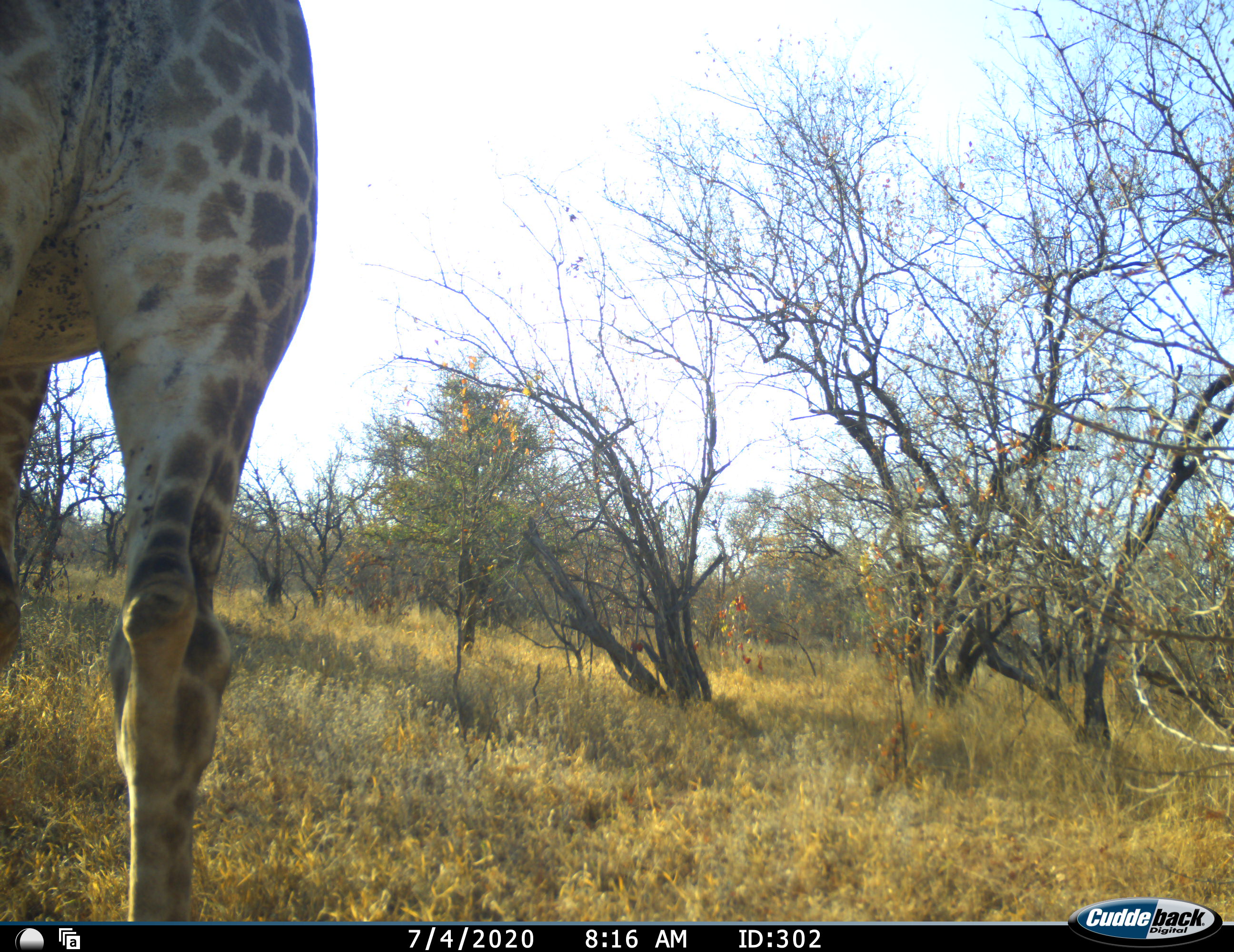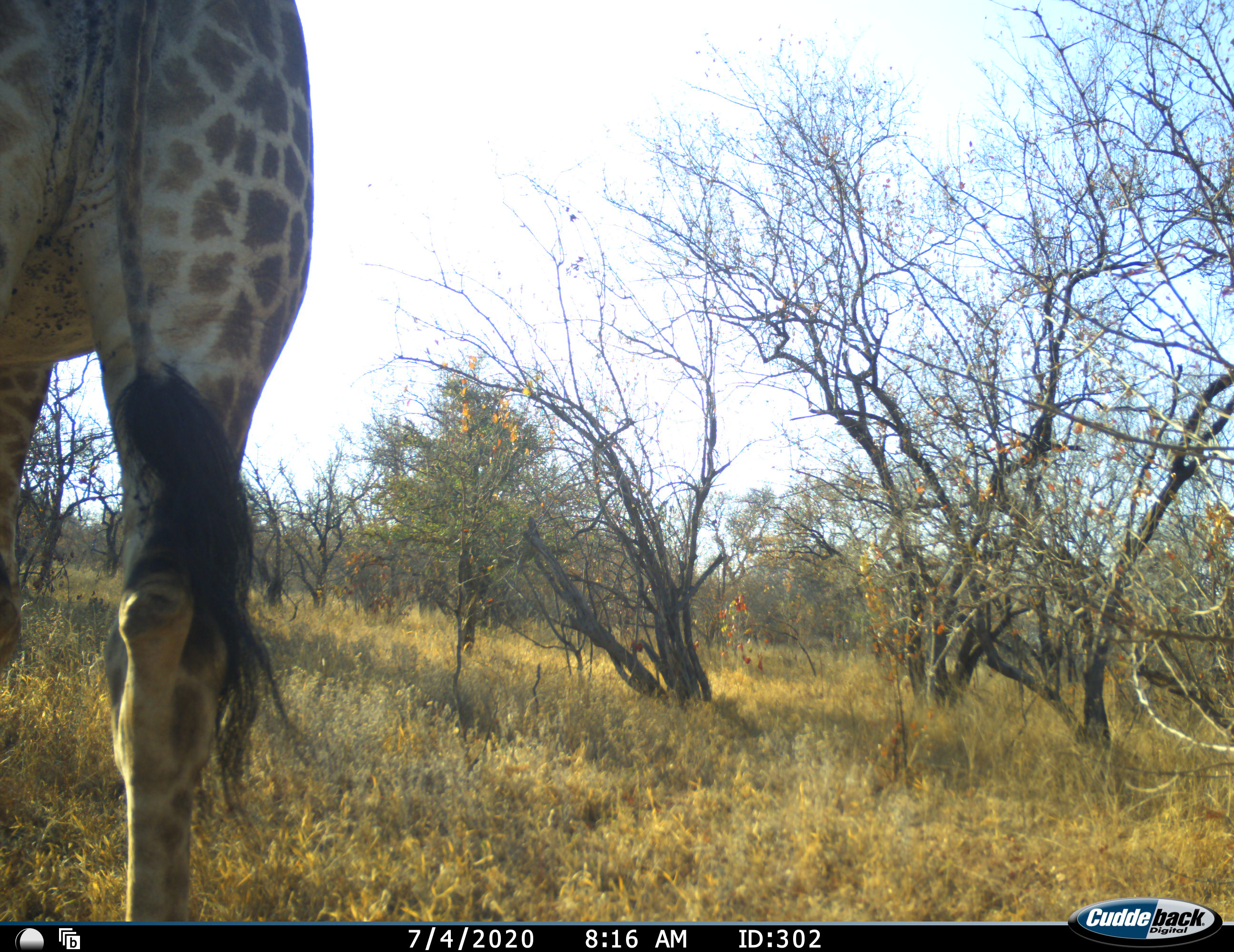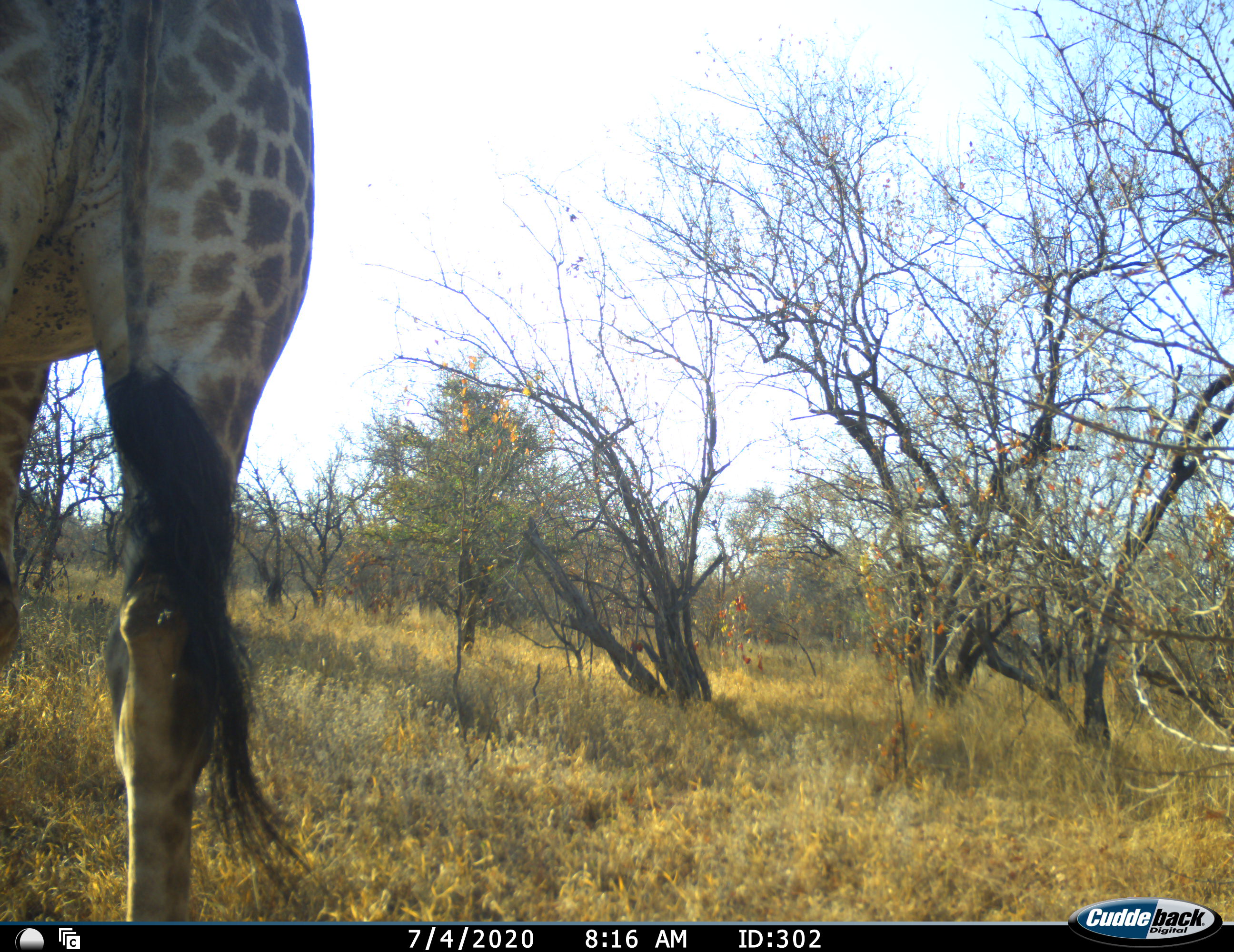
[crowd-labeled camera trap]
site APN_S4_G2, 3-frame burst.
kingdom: Animalia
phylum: Chordata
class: Mammalia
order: Artiodactyla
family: Giraffidae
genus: Giraffa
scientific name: Giraffa camelopardalis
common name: giraffe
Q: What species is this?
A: Giraffe (Giraffa camelopardalis).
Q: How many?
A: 1.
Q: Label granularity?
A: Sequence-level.